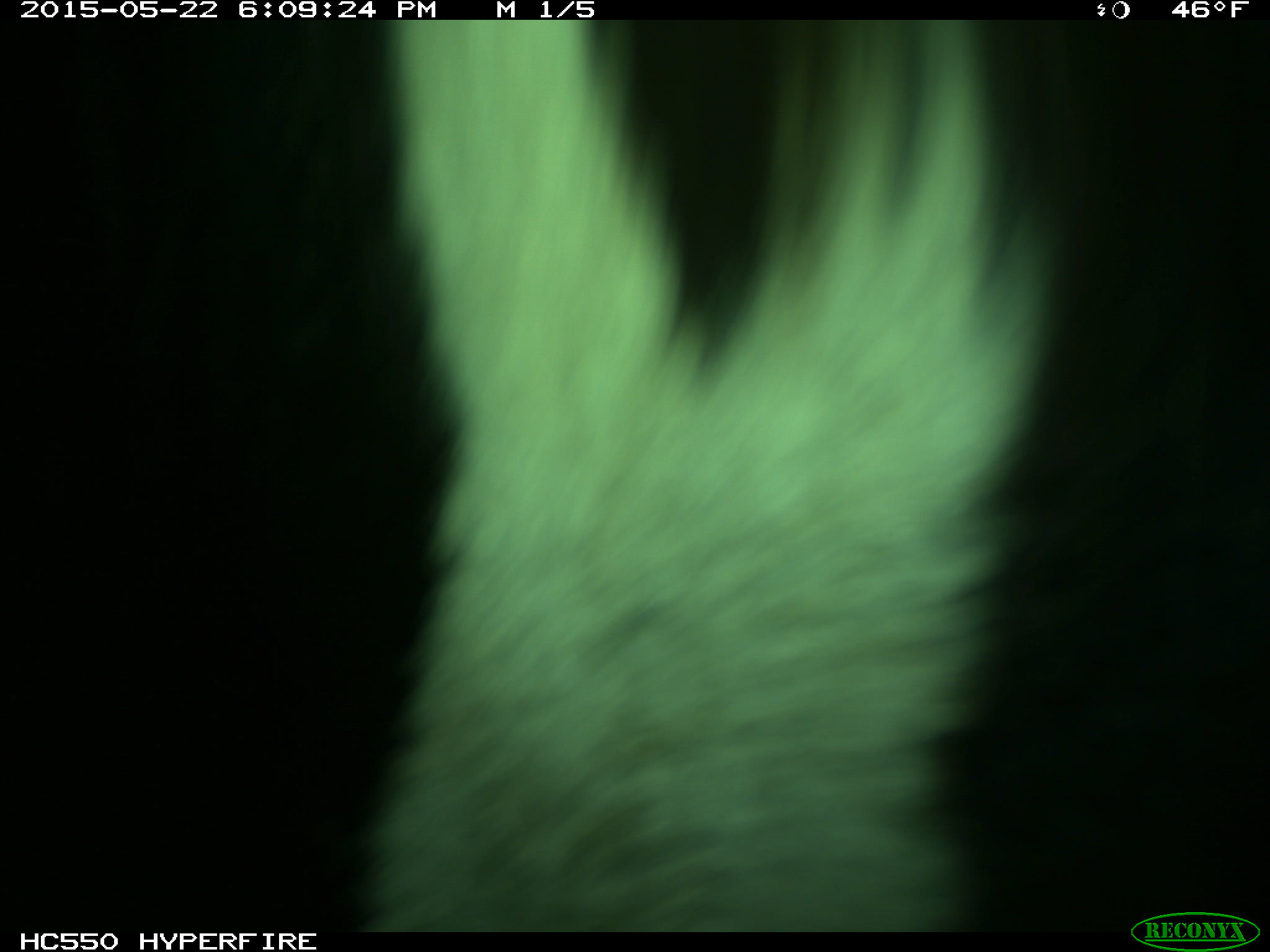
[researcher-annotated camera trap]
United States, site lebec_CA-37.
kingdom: Animalia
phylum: Chordata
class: Mammalia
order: Artiodactyla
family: Bovidae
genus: Bos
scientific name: Bos taurus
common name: domestic cow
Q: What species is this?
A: Bos taurus (domestic cow).